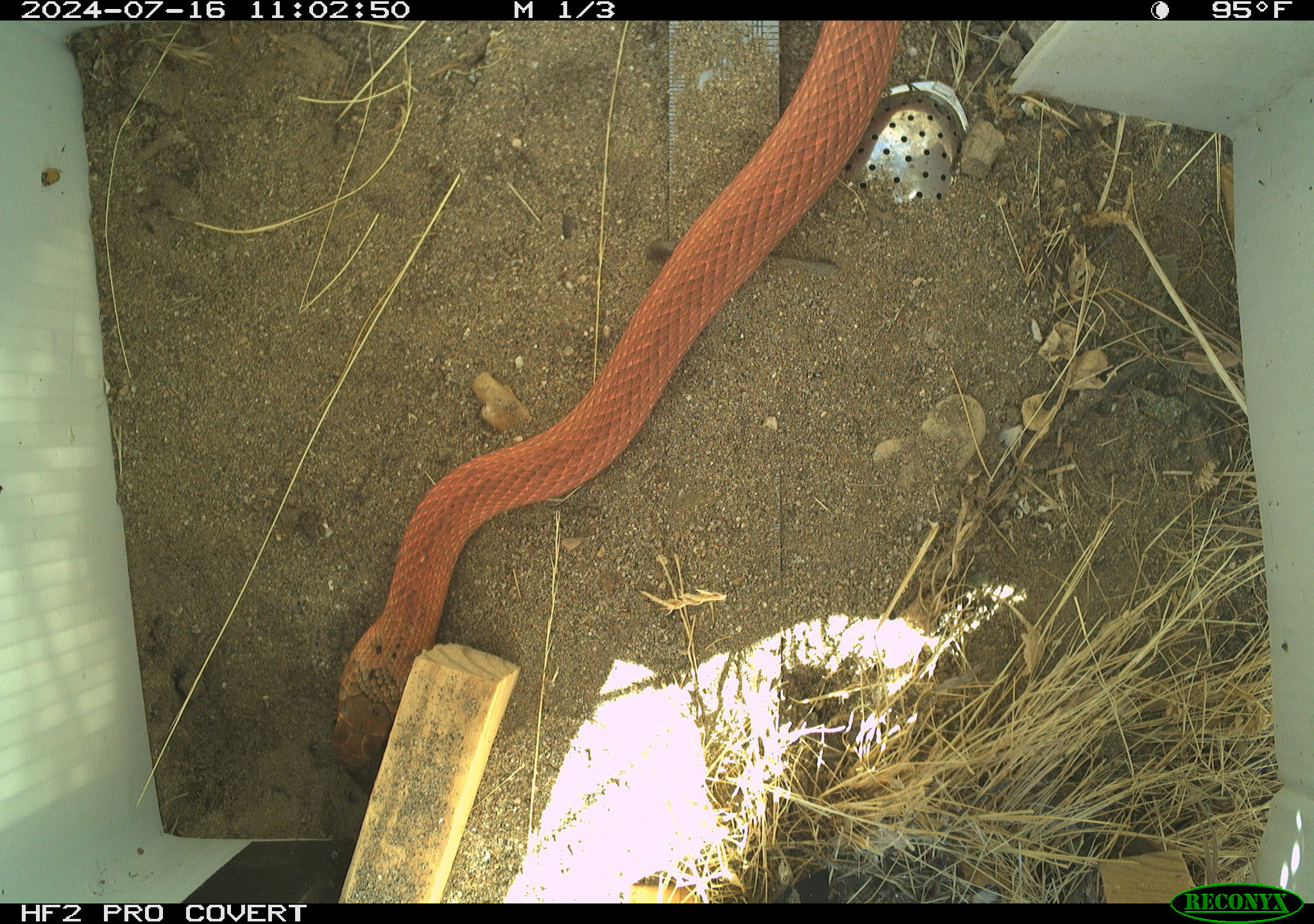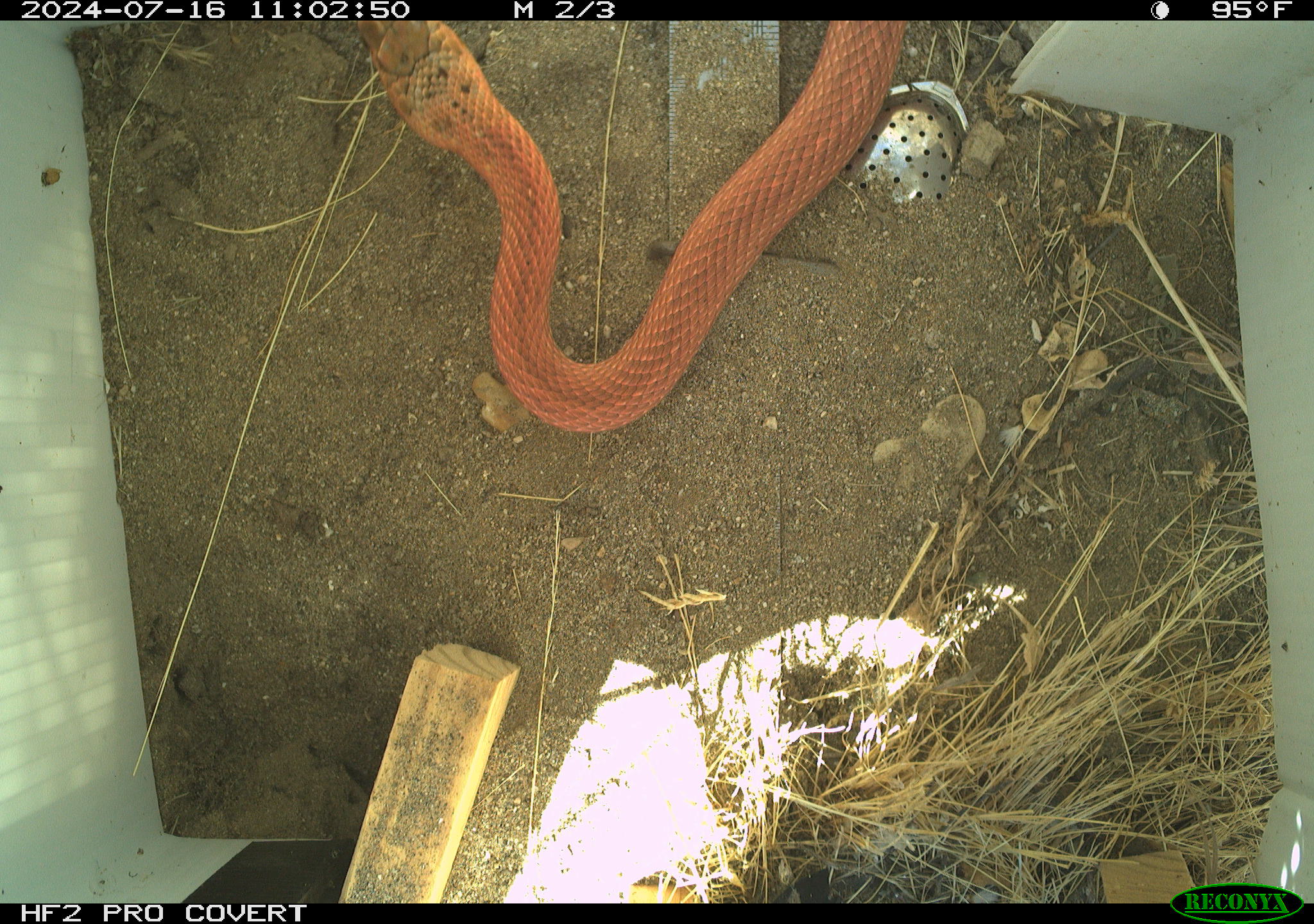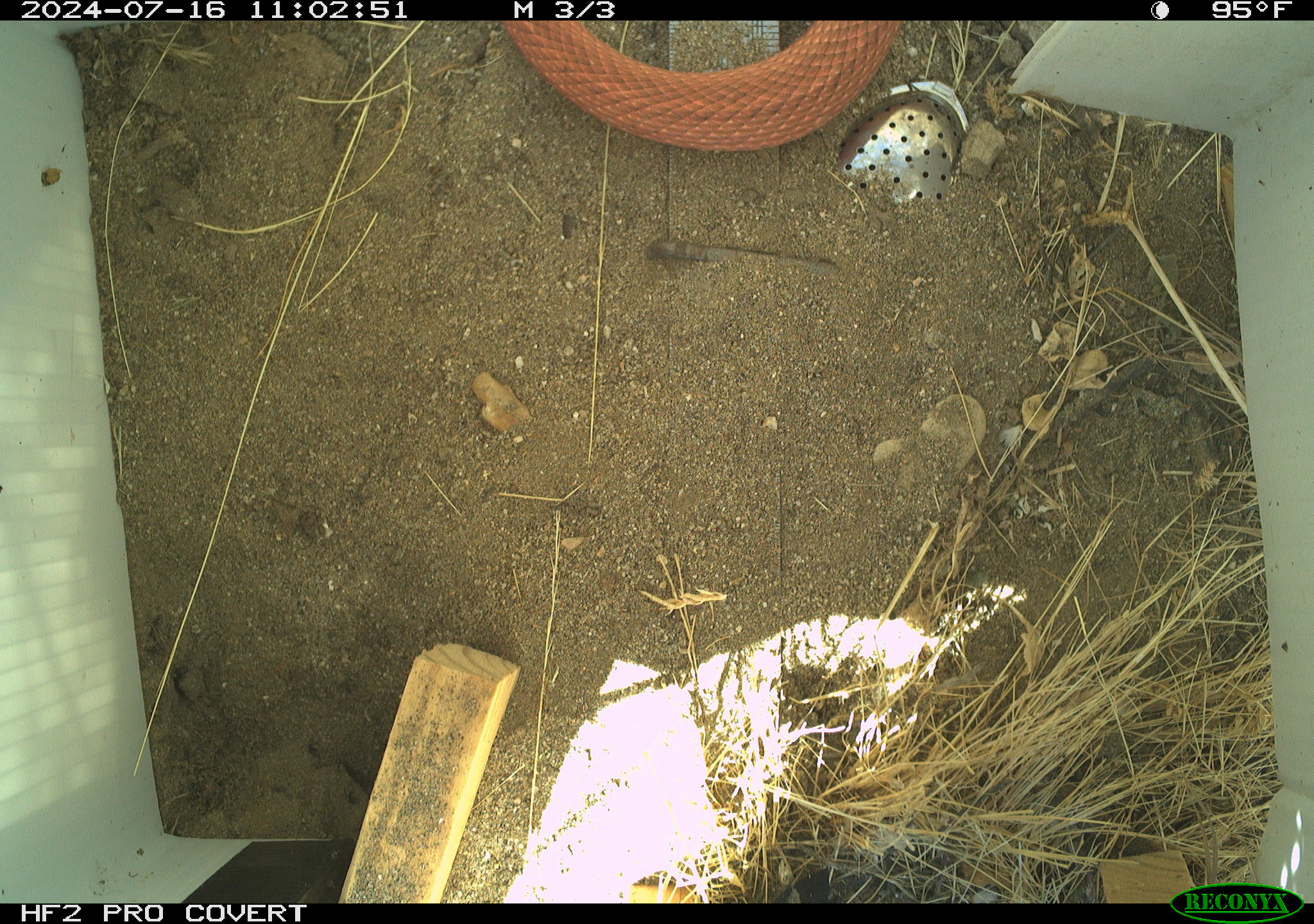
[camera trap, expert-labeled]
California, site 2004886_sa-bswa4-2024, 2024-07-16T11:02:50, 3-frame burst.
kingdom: Animalia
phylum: Chordata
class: Reptilia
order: Squamata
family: Colubridae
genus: Masticophis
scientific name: Masticophis flagellum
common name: coachwhip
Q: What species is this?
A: Coachwhip (Masticophis flagellum).